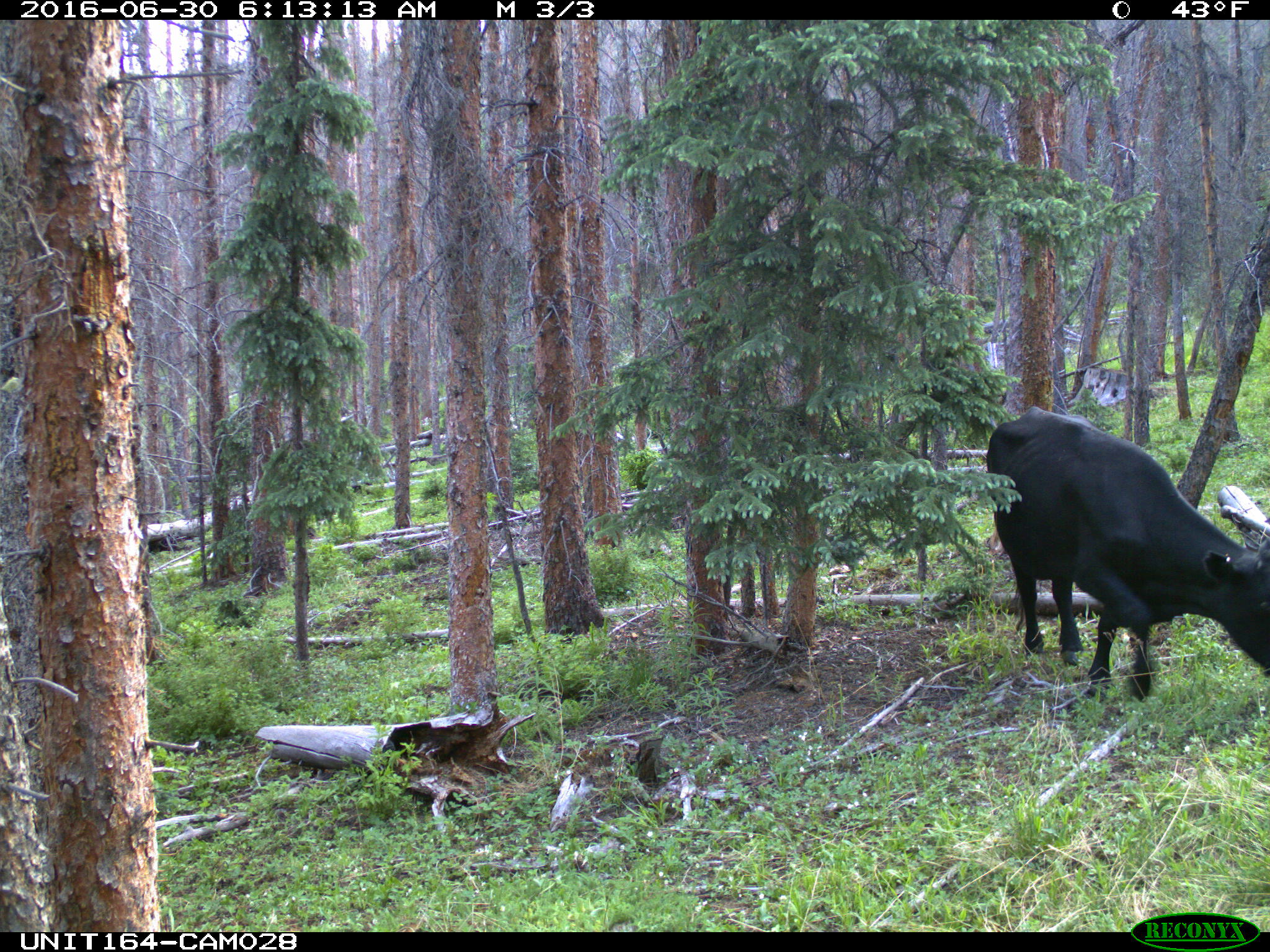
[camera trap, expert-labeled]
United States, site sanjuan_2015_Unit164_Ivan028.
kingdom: Animalia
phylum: Chordata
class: Mammalia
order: Artiodactyla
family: Bovidae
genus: Bos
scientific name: Bos taurus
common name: domestic cow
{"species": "Bos taurus (domestic cow)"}